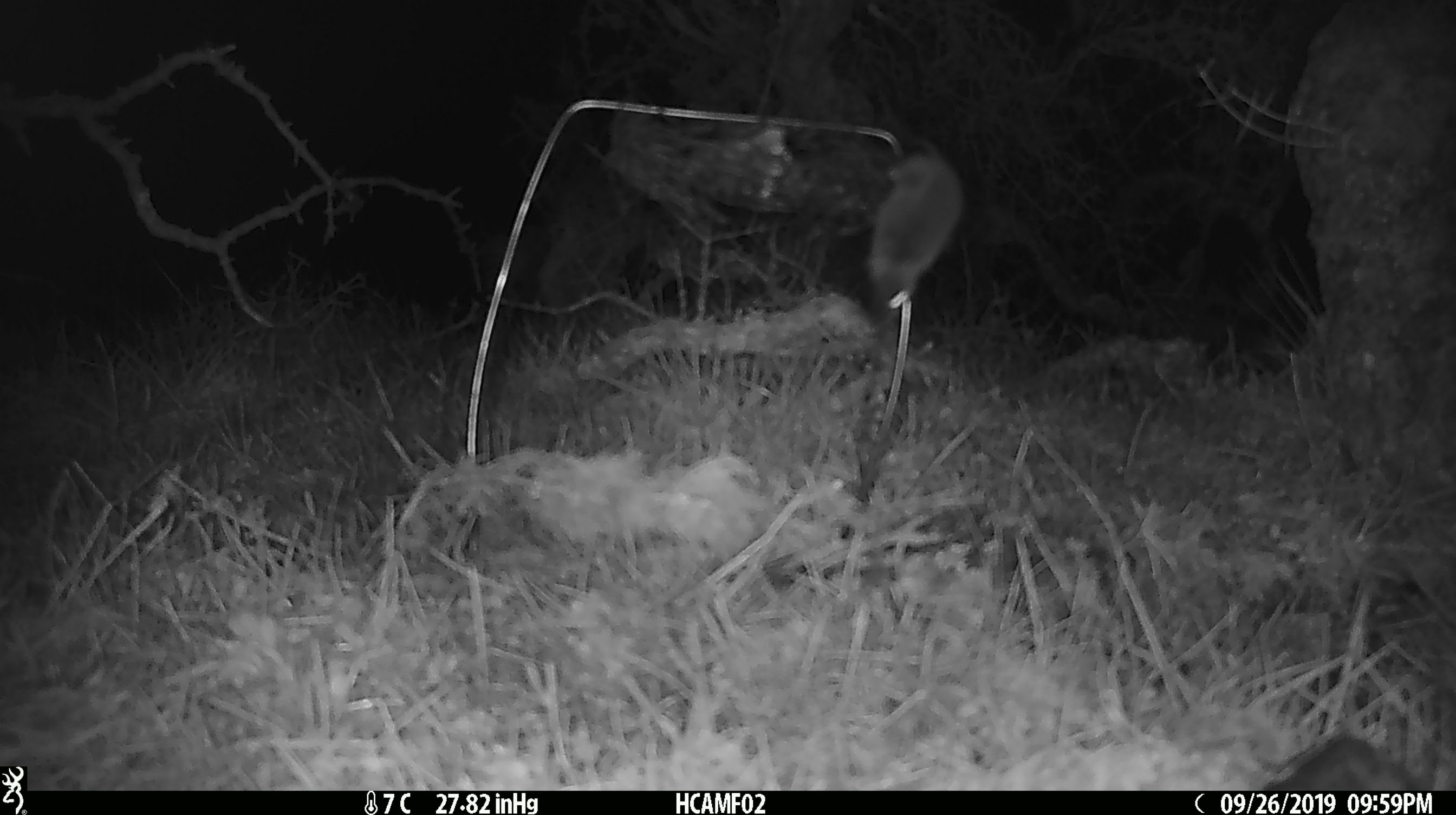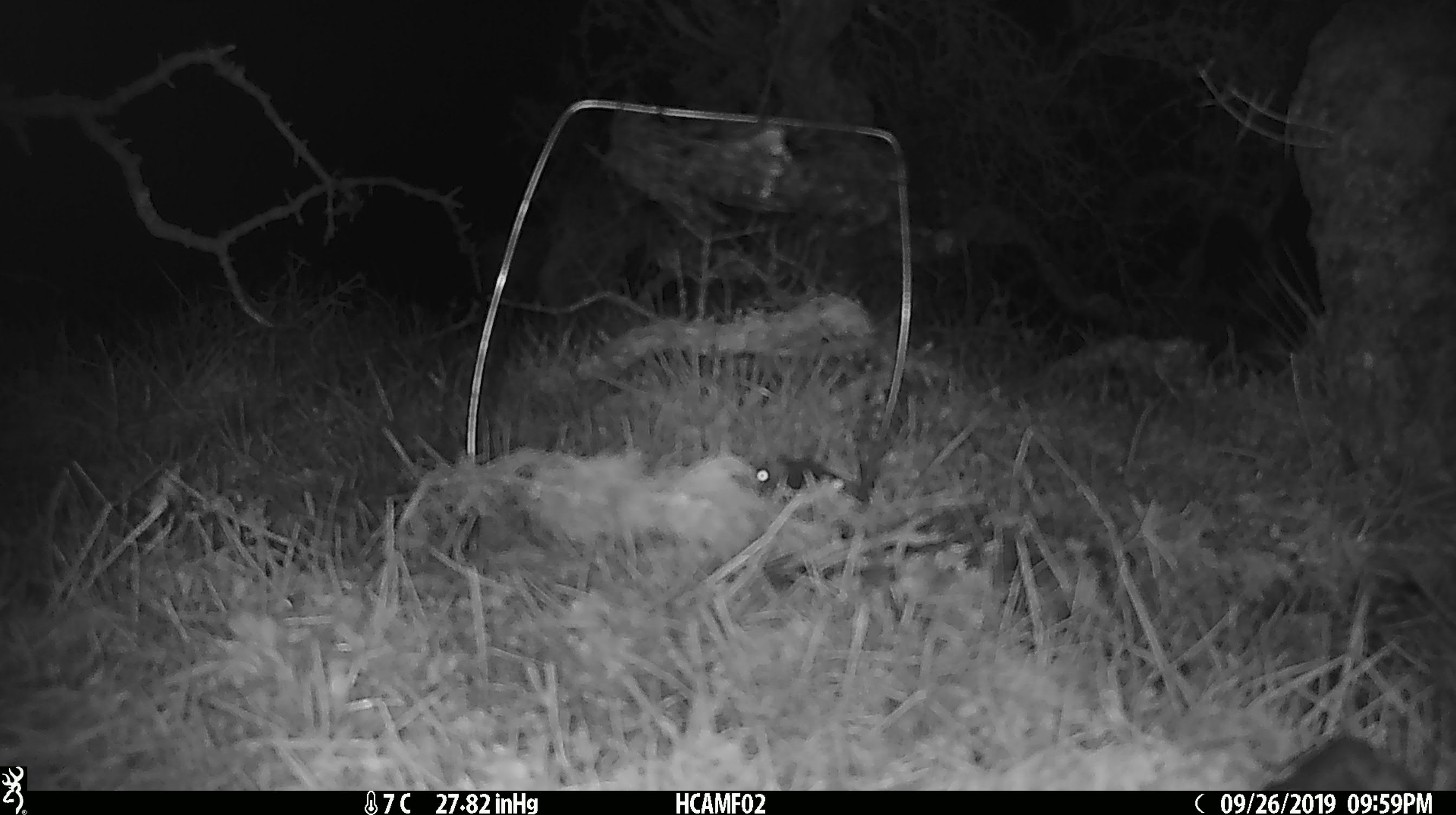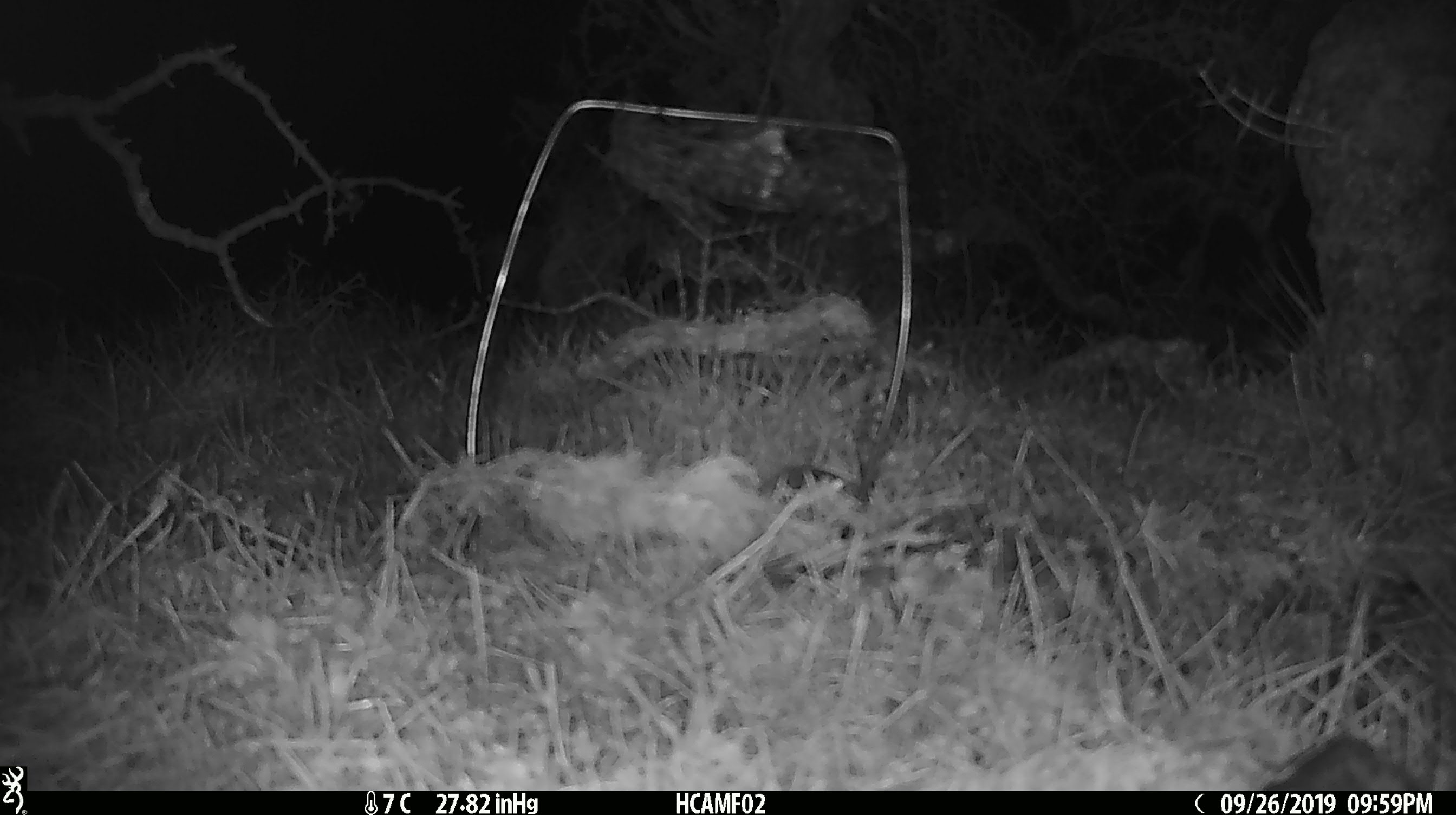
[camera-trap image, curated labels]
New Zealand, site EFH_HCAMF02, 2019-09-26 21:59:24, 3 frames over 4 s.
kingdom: Animalia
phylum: Chordata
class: Mammalia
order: Rodentia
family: Muridae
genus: Mus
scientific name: Mus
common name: mouse